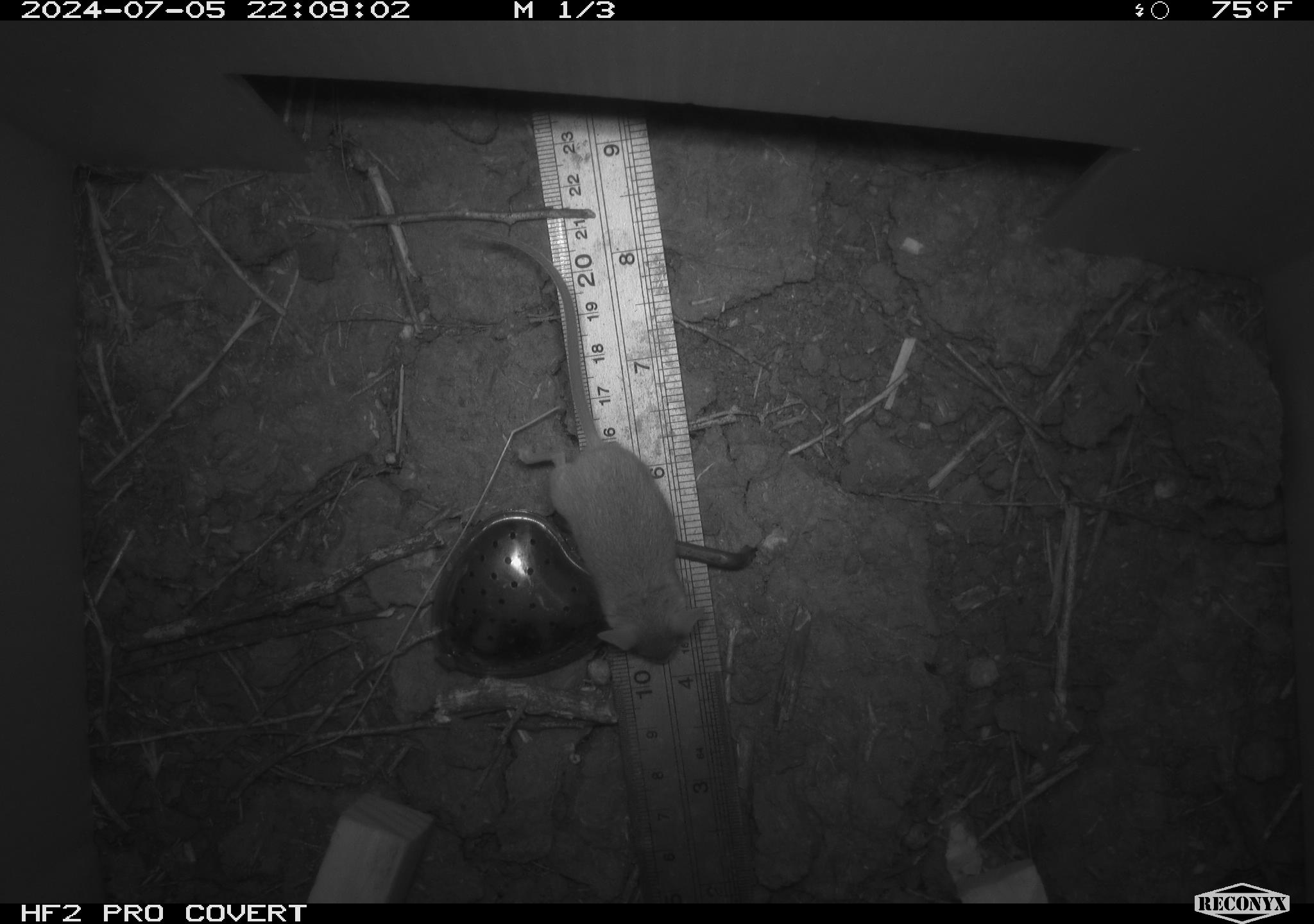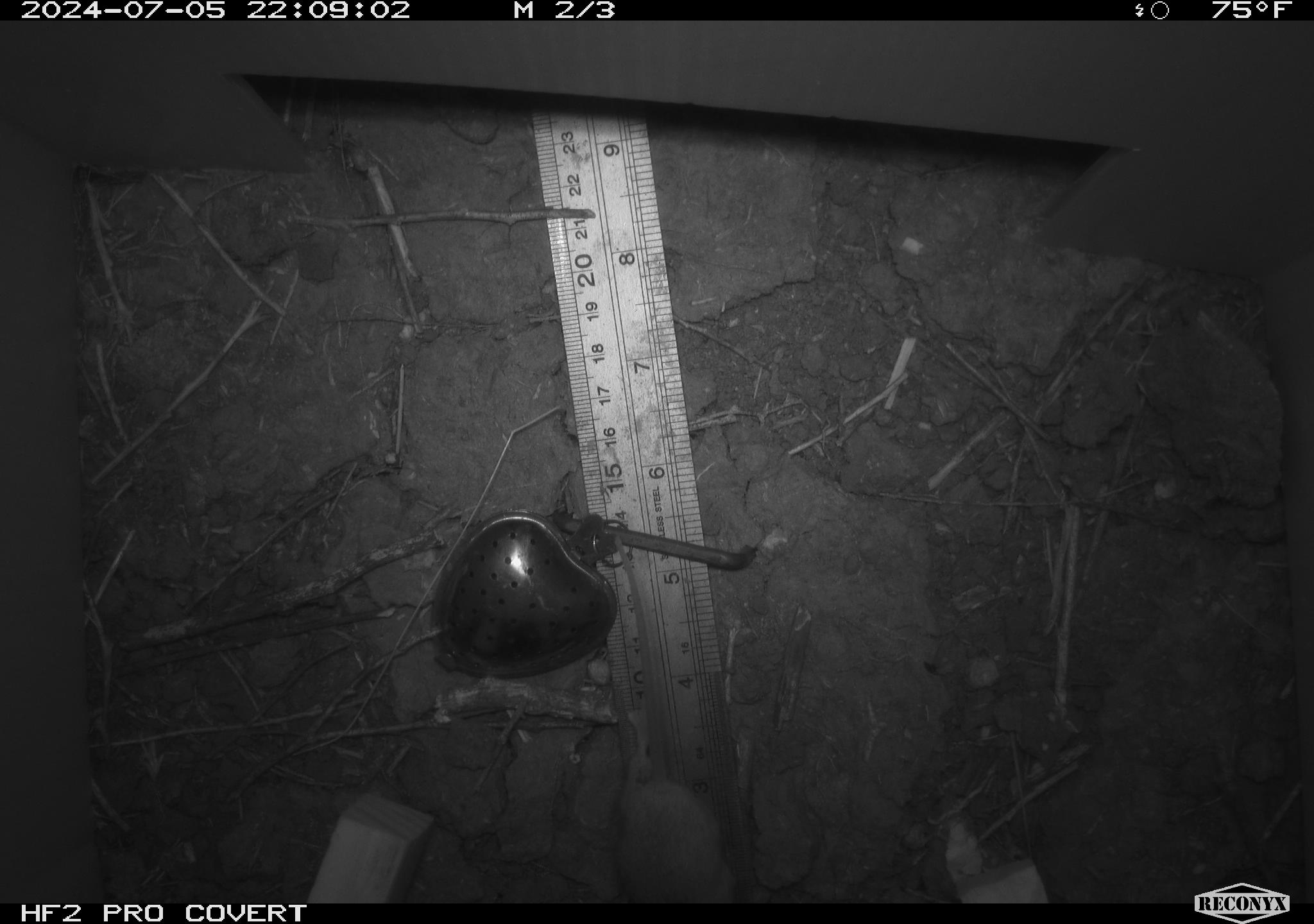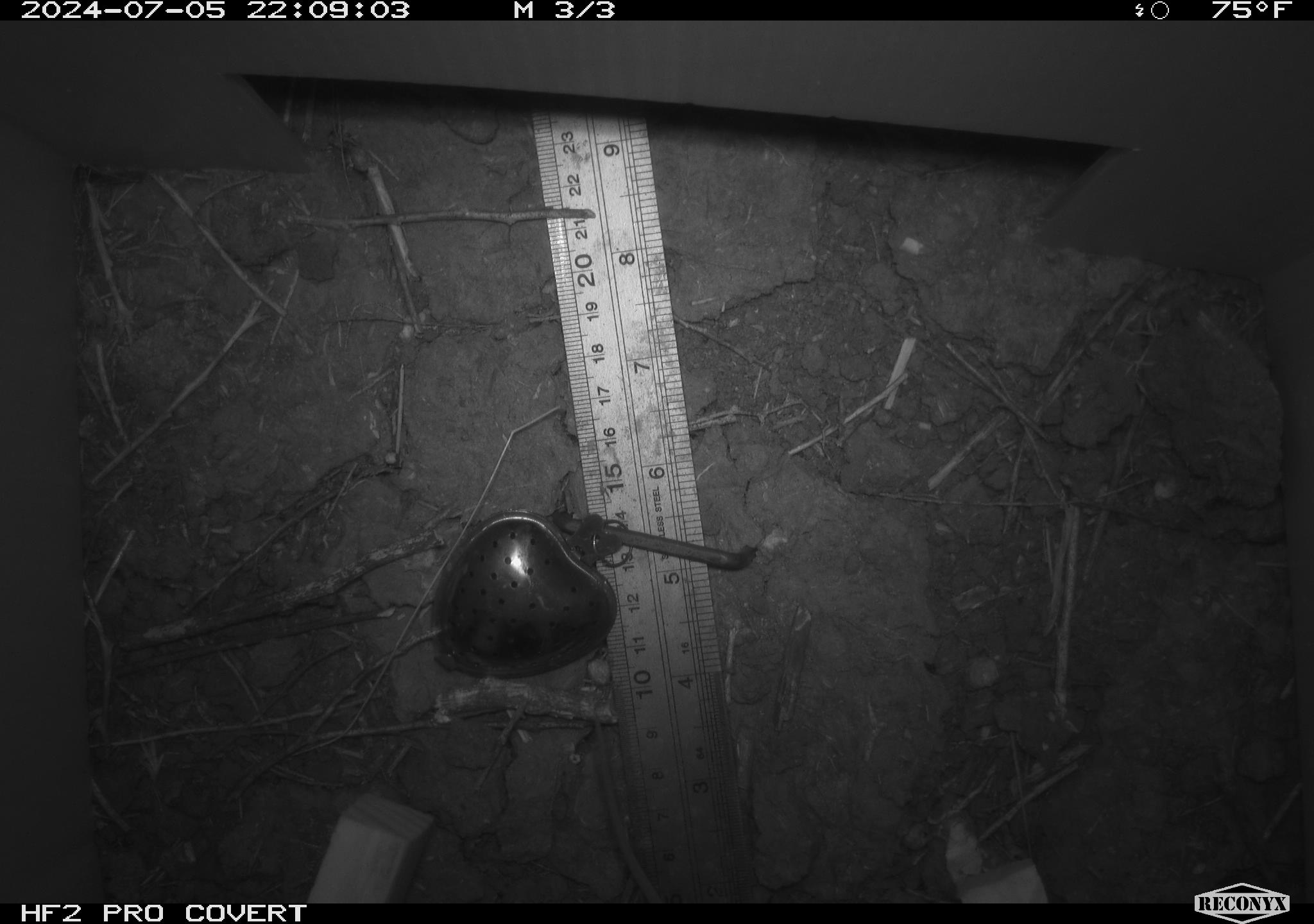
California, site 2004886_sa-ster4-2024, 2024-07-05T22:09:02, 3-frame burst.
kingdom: Animalia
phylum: Chordata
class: Mammalia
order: Rodentia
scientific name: Rodentia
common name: mouse species